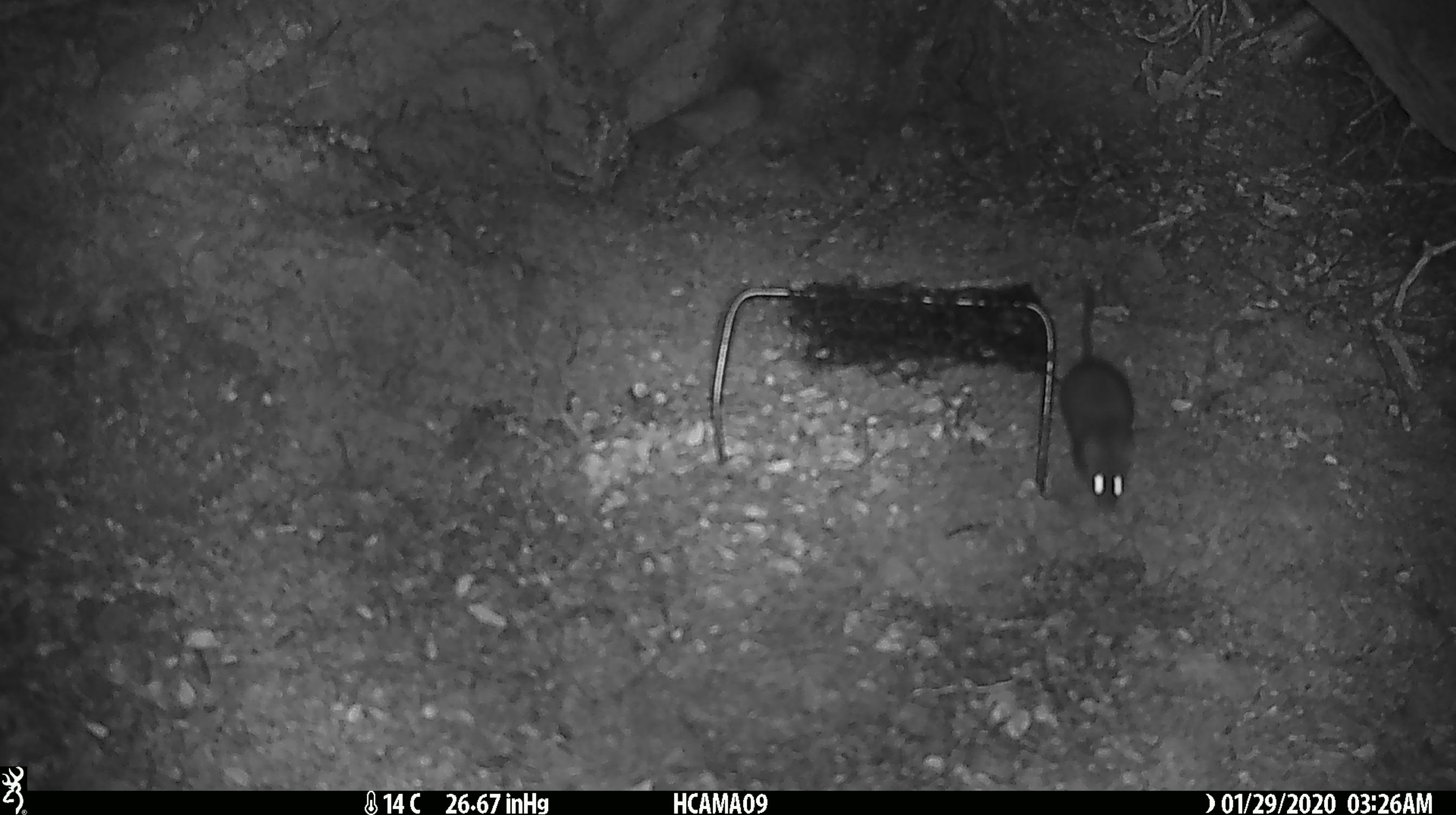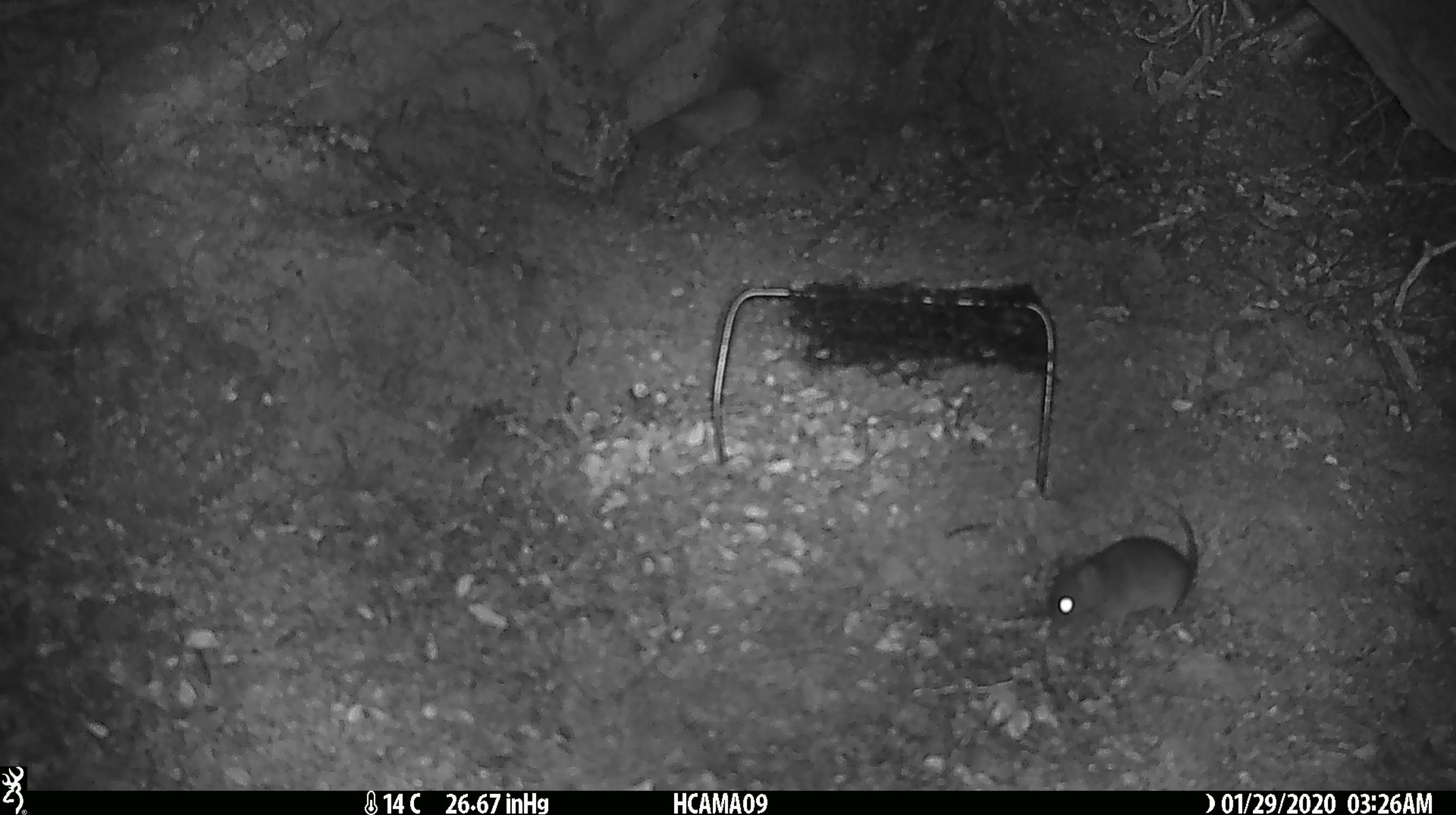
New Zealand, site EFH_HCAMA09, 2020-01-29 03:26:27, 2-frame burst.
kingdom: Animalia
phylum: Chordata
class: Mammalia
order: Rodentia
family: Muridae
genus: Mus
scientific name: Mus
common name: mouse